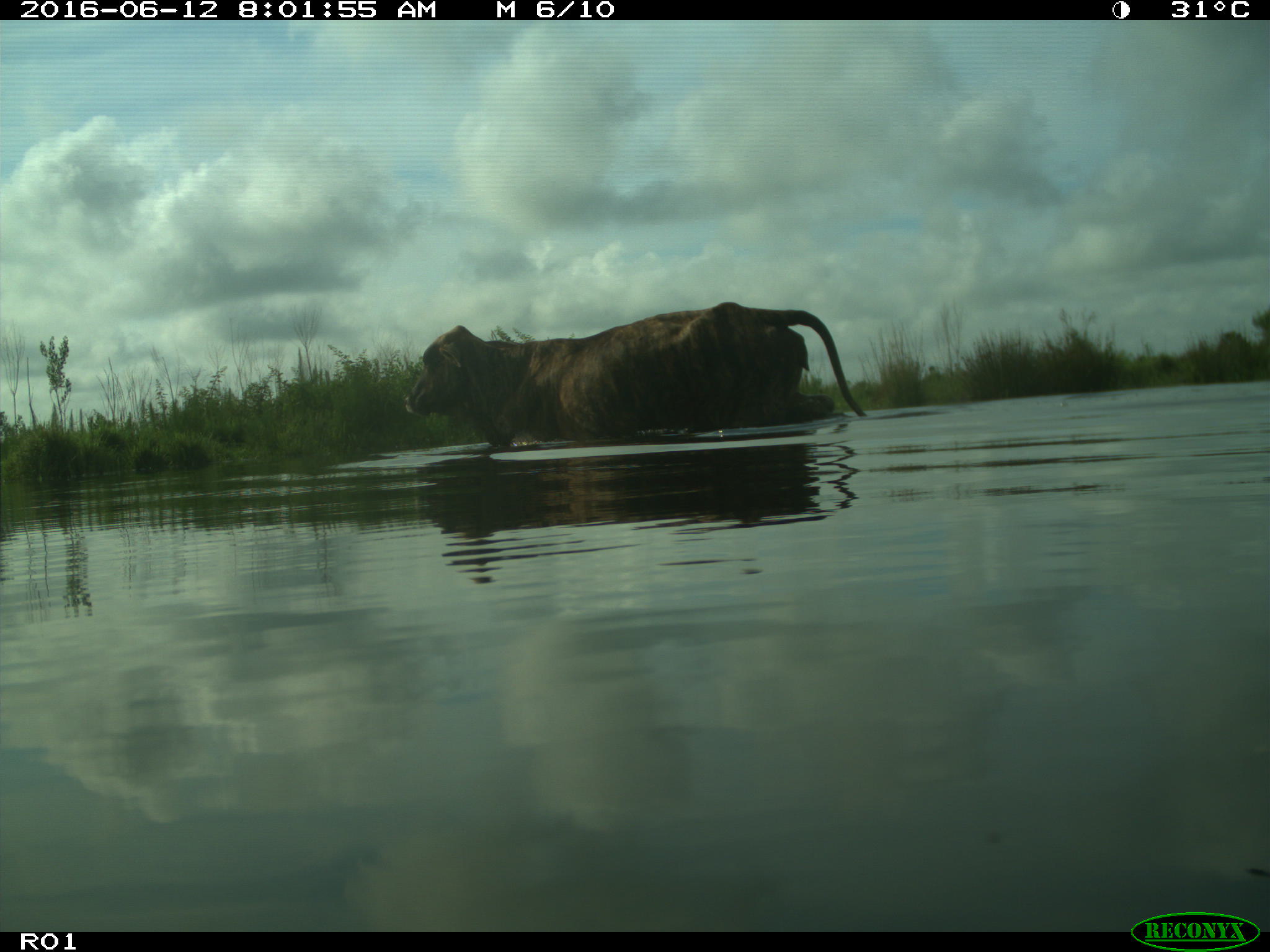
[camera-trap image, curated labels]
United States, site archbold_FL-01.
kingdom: Animalia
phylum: Chordata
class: Mammalia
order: Artiodactyla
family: Bovidae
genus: Bos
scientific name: Bos taurus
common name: domestic cow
Bos taurus (domestic cow).